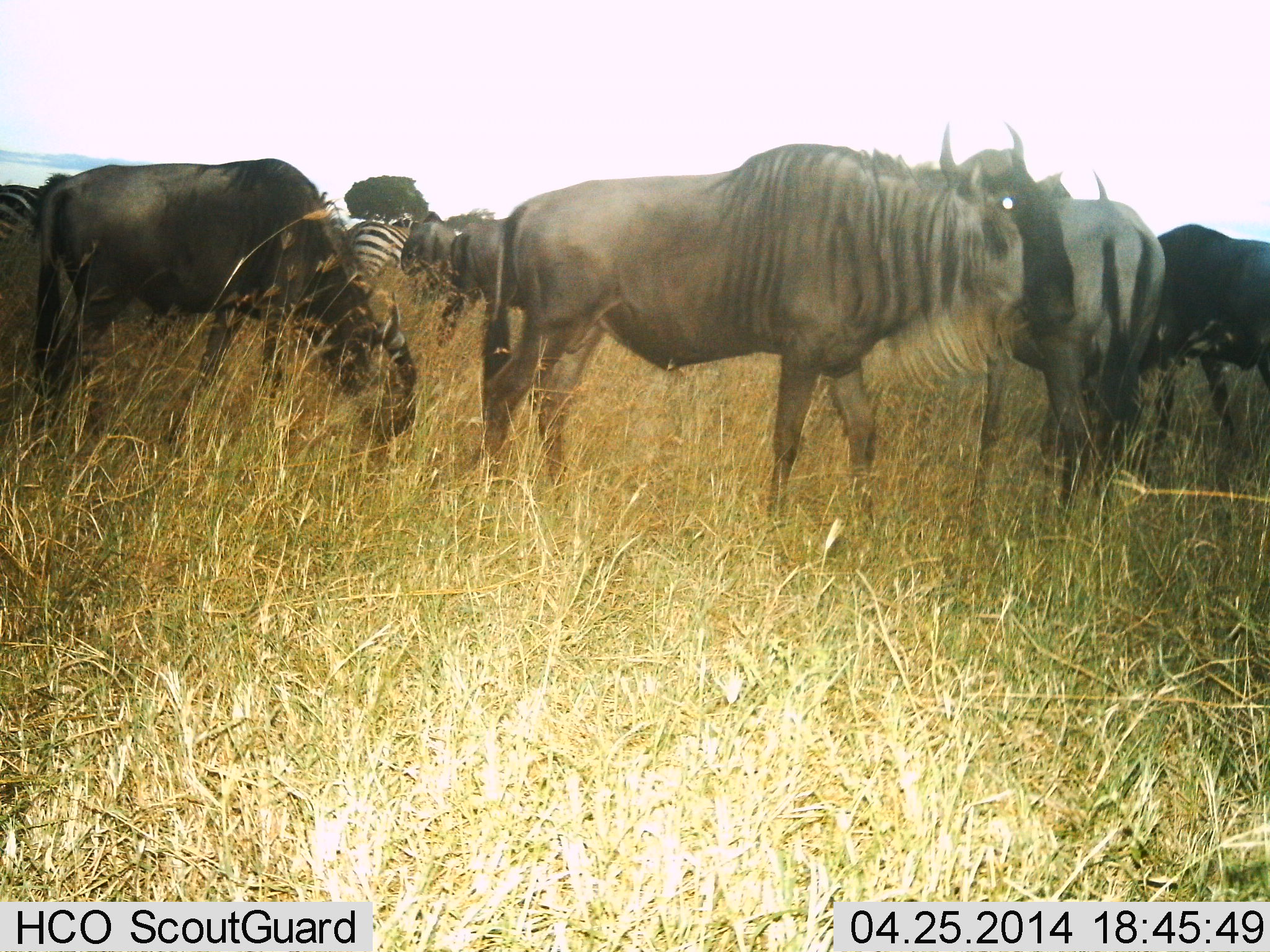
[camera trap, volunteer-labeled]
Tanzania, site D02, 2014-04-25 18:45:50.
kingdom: Animalia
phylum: Chordata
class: Mammalia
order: Artiodactyla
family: Bovidae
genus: Connochaetes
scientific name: Connochaetes taurinus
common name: blue wildebeest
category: wildebeest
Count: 6.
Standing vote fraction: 100%.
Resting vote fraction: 0%.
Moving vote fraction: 10%.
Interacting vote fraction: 0%.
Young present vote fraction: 0%.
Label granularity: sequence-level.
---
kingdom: Animalia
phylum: Chordata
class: Mammalia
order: Perissodactyla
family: Equidae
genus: Equus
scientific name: Equus quagga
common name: plains zebra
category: zebra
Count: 2.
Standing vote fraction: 100%.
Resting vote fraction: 0%.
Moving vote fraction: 0%.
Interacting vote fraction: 0%.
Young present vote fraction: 0%.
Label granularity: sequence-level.